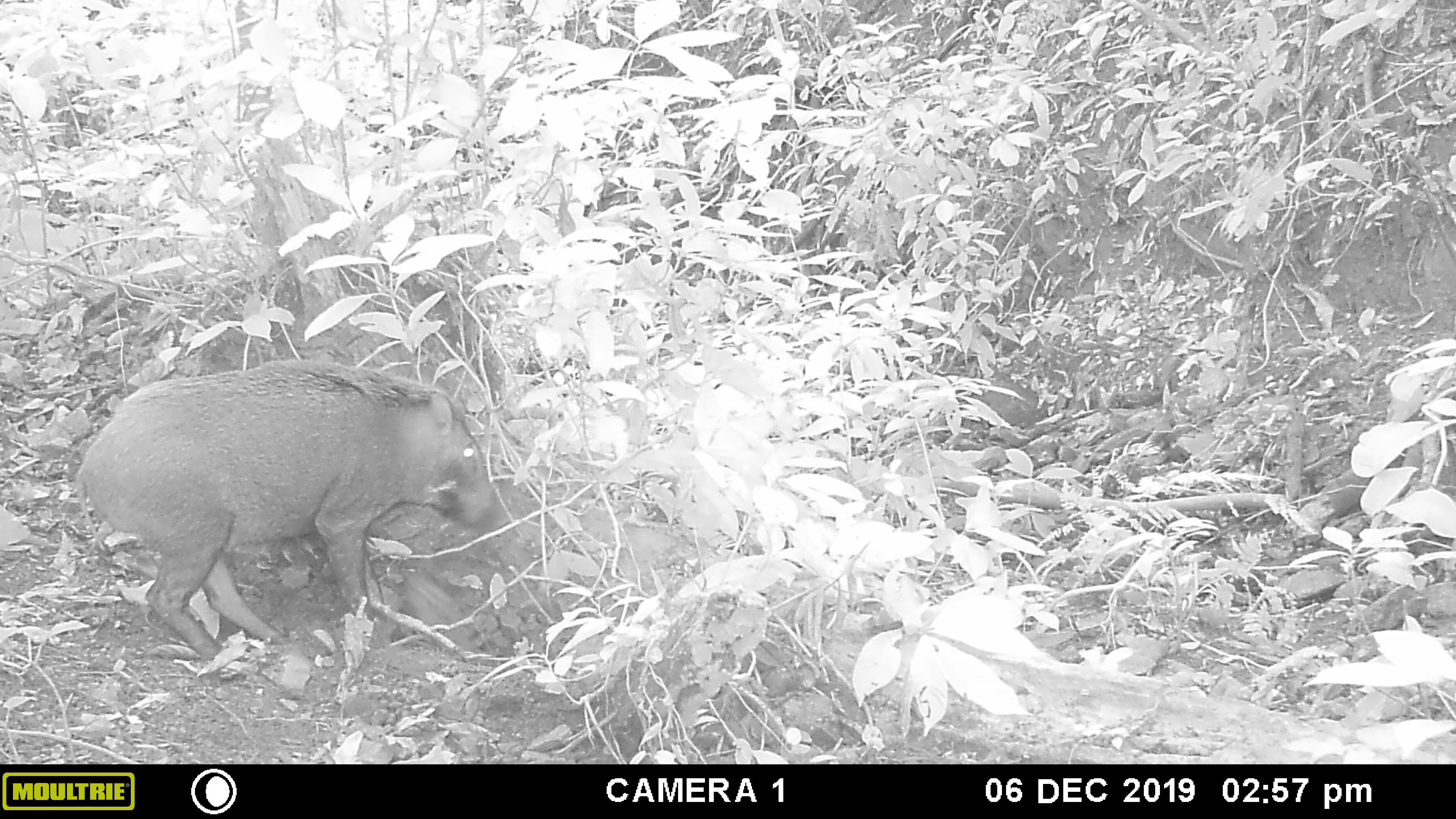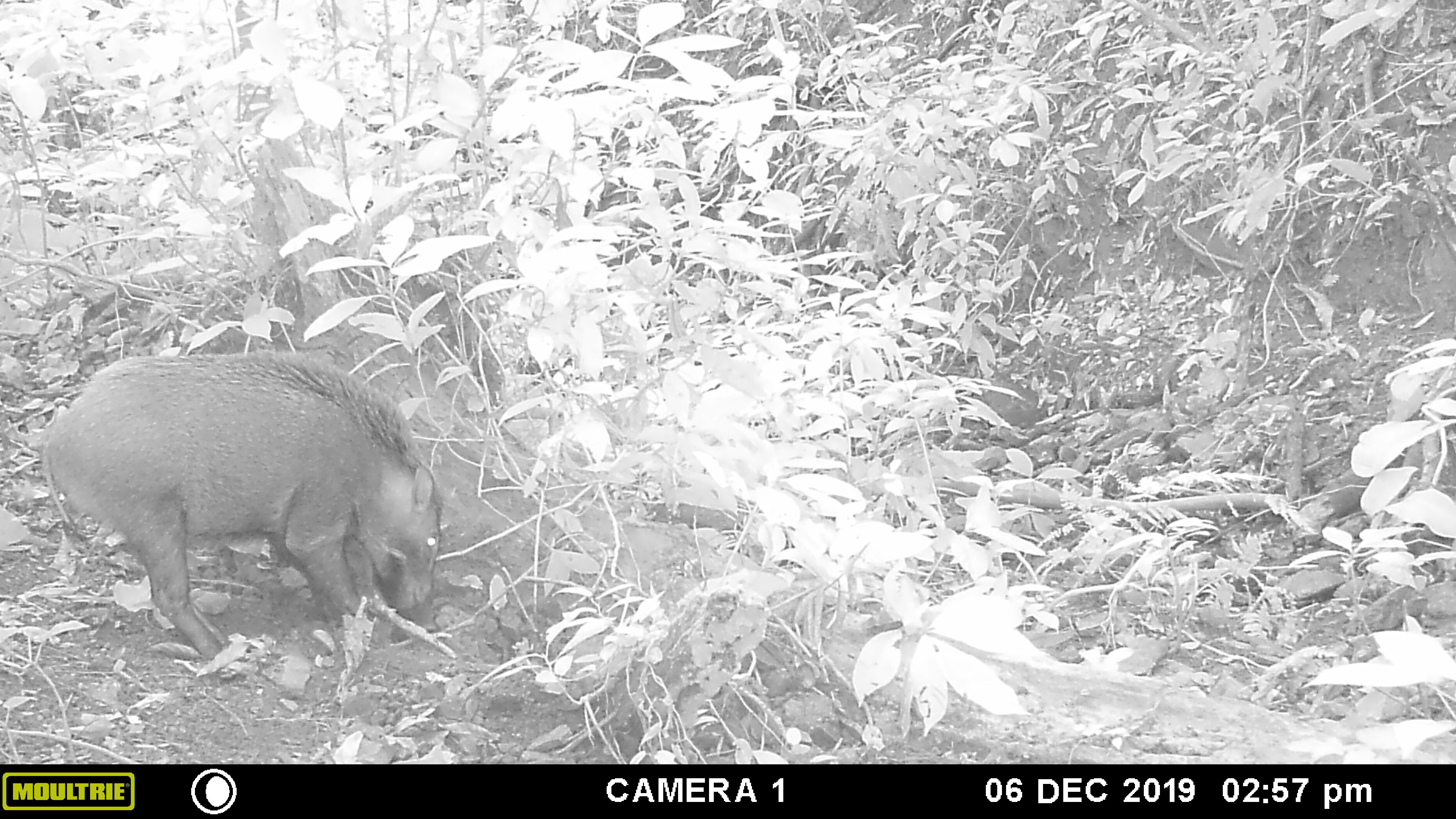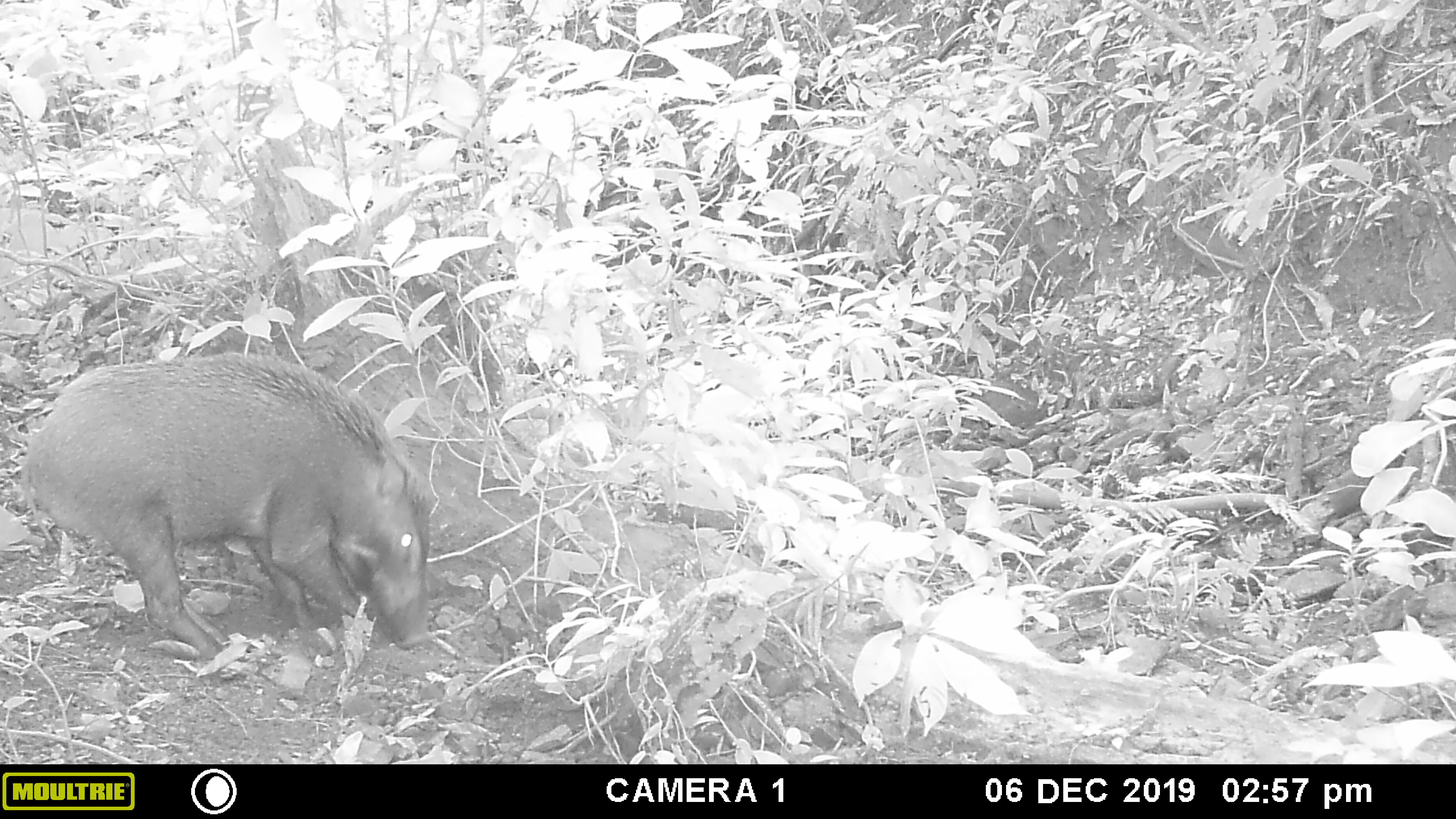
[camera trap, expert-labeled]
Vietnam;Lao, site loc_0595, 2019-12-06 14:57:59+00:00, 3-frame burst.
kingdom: Animalia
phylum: Chordata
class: Mammalia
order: Artiodactyla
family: Suidae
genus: Sus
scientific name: Sus scrofa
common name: eurasian wild pig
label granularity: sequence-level